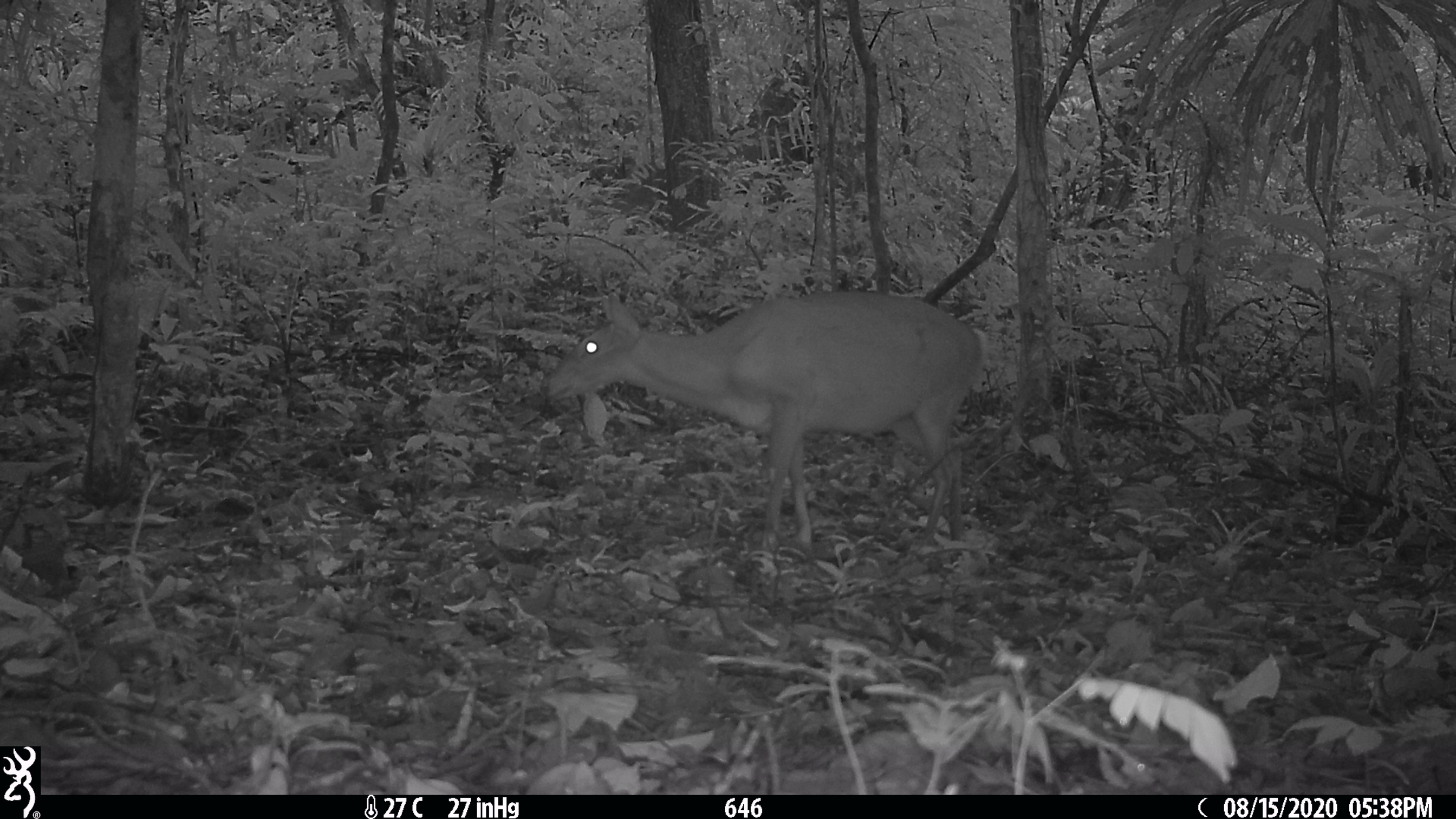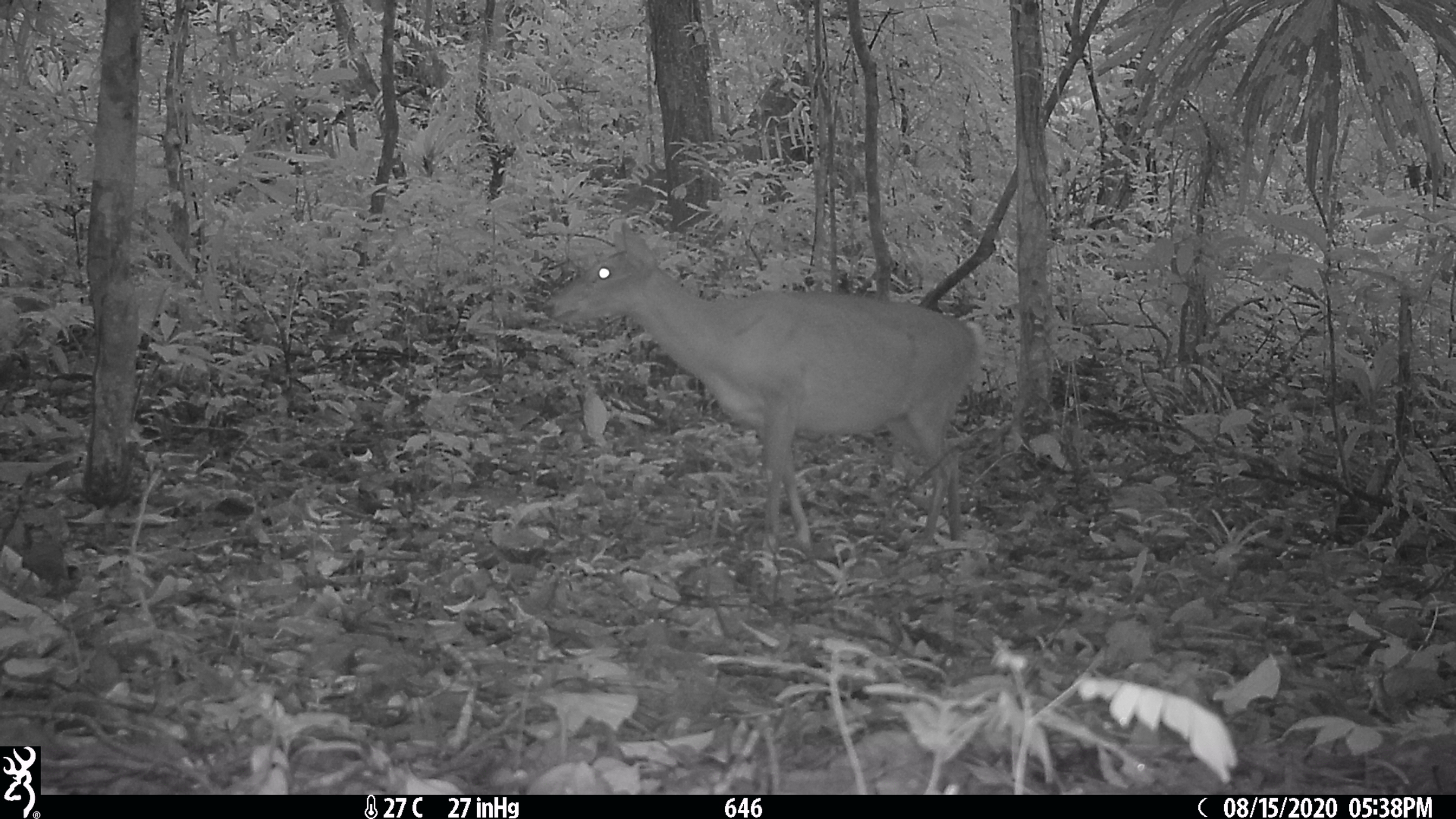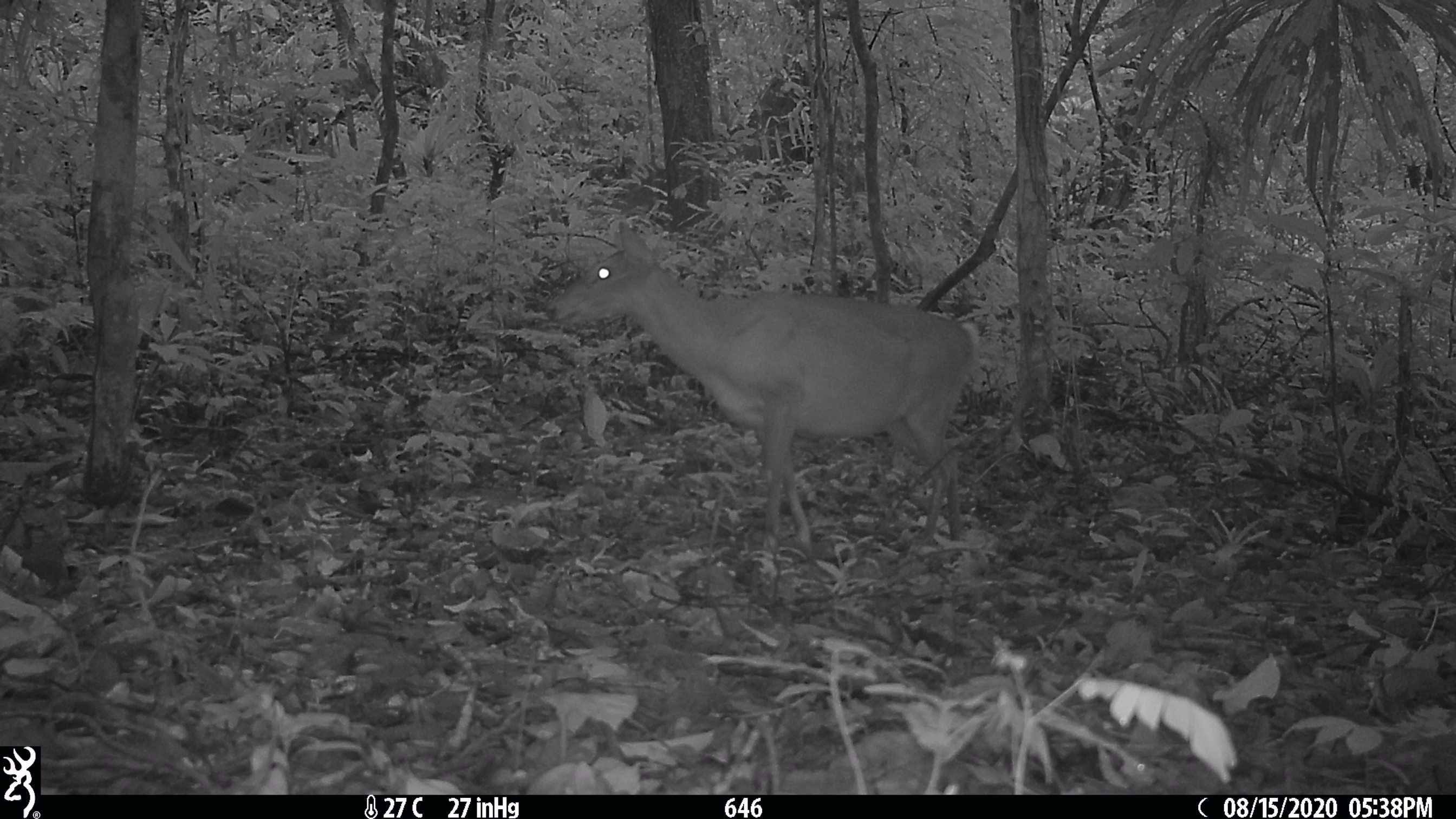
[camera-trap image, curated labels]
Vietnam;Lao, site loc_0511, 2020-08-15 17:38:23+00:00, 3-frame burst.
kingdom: Animalia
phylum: Chordata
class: Mammalia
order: Artiodactyla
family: Cervidae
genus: Muntiacus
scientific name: Muntiacus vuquangensis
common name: large-antlered muntjac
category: large antlered muntjac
Large antlered muntjac (large-antlered muntjac) (Muntiacus vuquangensis). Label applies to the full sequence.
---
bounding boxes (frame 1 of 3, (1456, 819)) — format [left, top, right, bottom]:
large antlered muntjac: [539, 288, 990, 547]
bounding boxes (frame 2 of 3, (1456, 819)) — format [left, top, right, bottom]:
large antlered muntjac: [541, 221, 984, 550]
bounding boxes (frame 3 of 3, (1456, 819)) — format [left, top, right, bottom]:
large antlered muntjac: [544, 218, 981, 547]